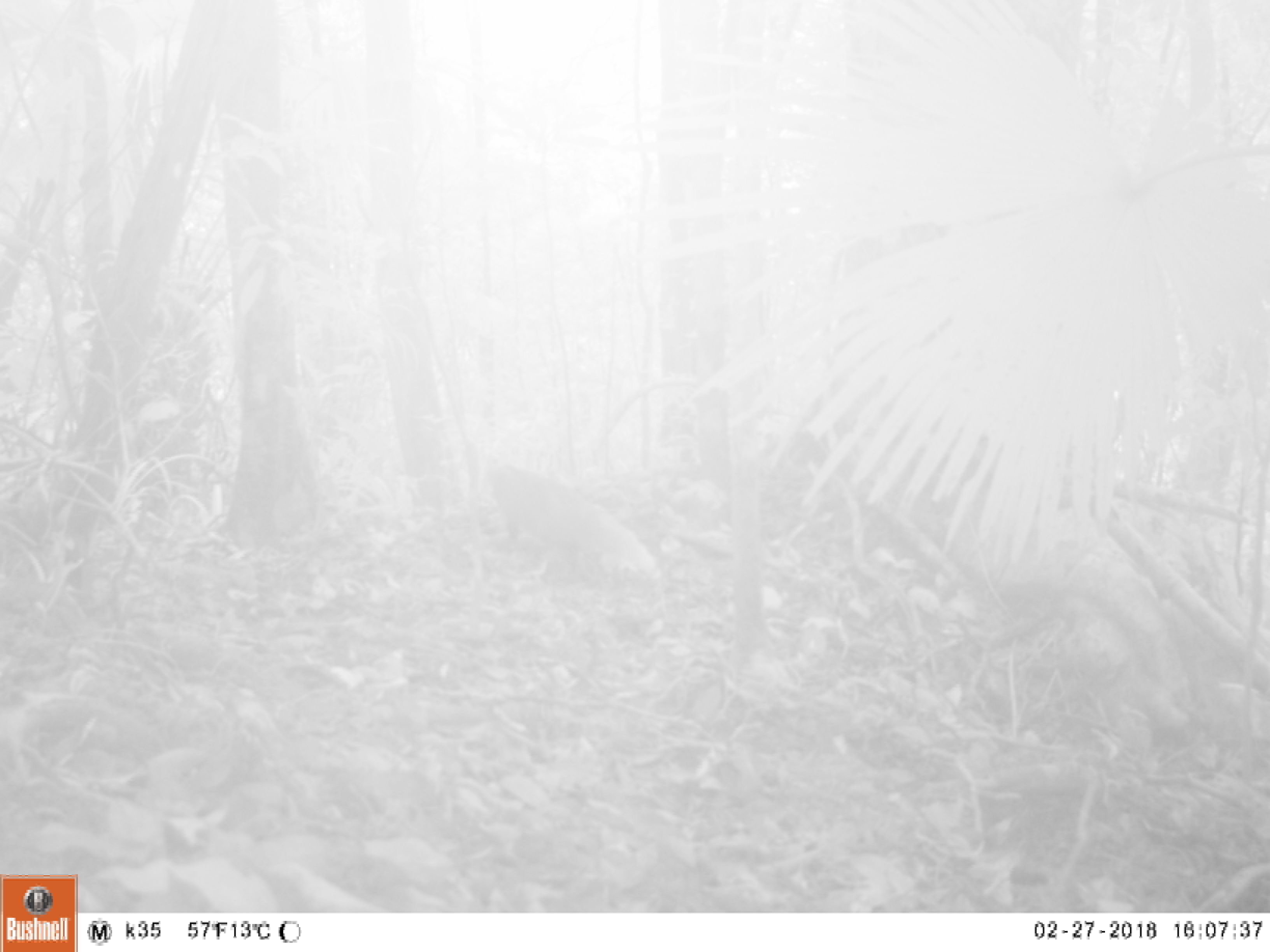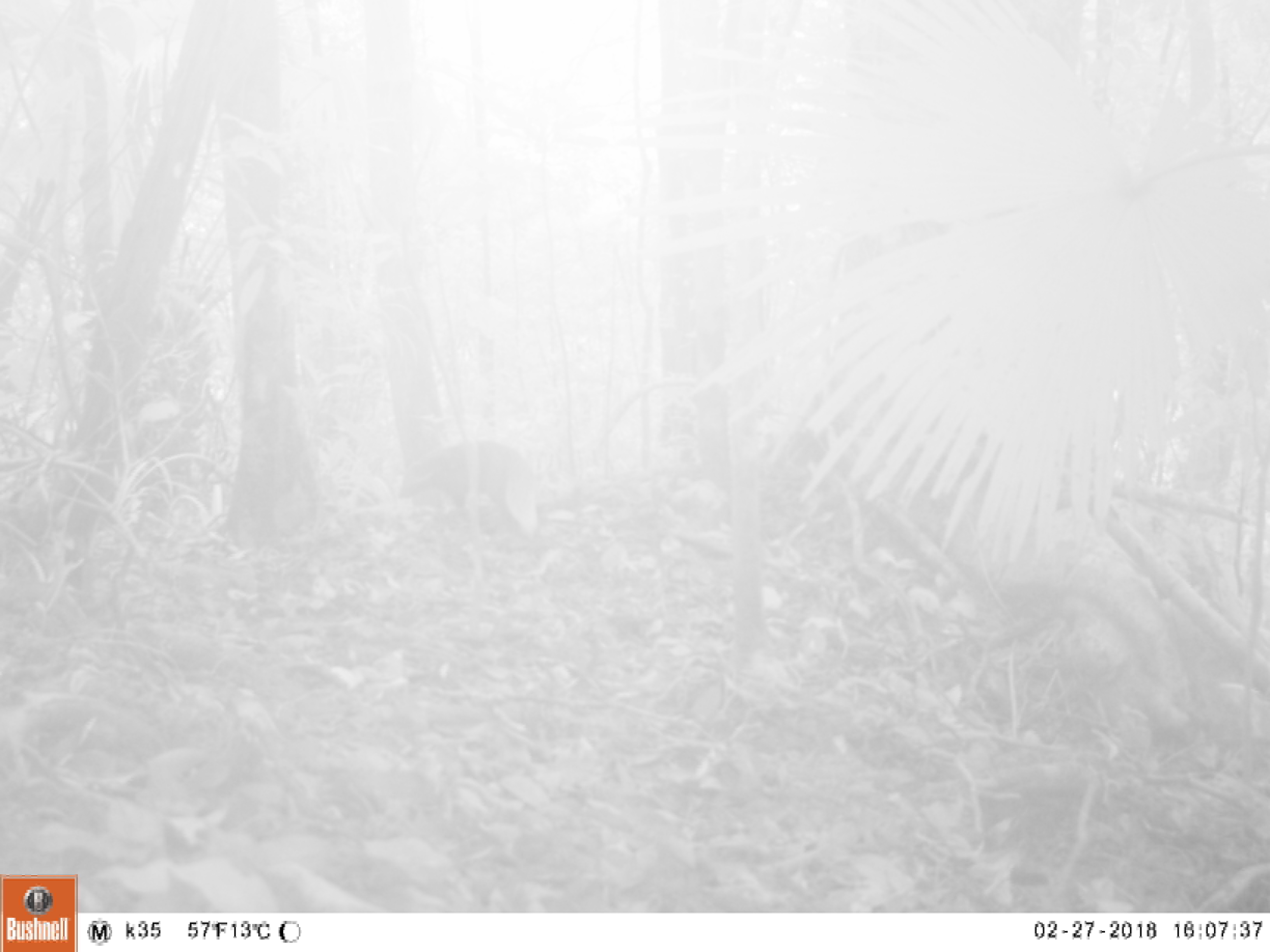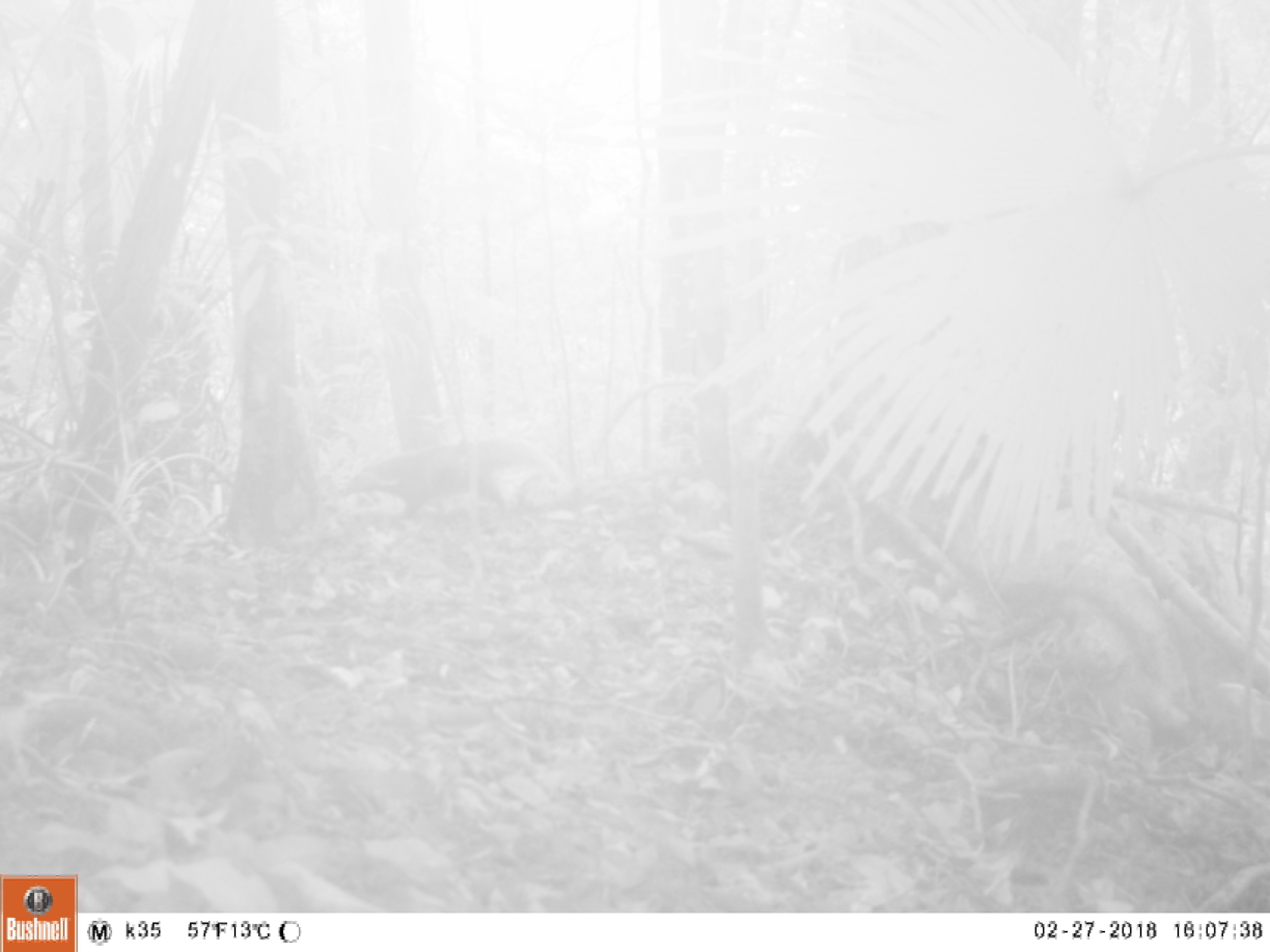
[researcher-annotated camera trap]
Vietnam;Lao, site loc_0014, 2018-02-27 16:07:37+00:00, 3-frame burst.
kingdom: Animalia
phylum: Chordata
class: Mammalia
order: Carnivora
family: Herpestidae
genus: Urva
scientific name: Urva urva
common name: crab-eating mongoose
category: crab eating mongoose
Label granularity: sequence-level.